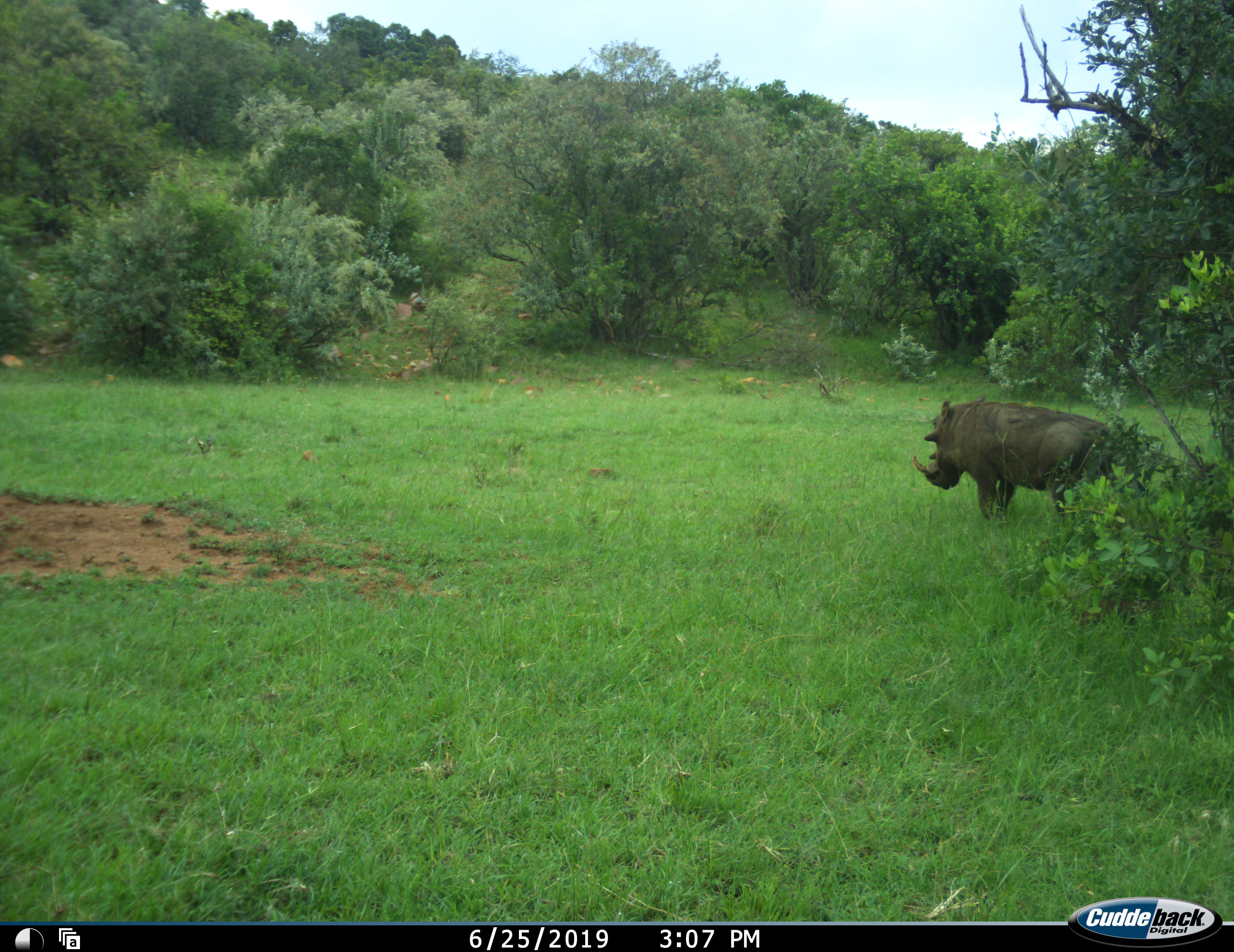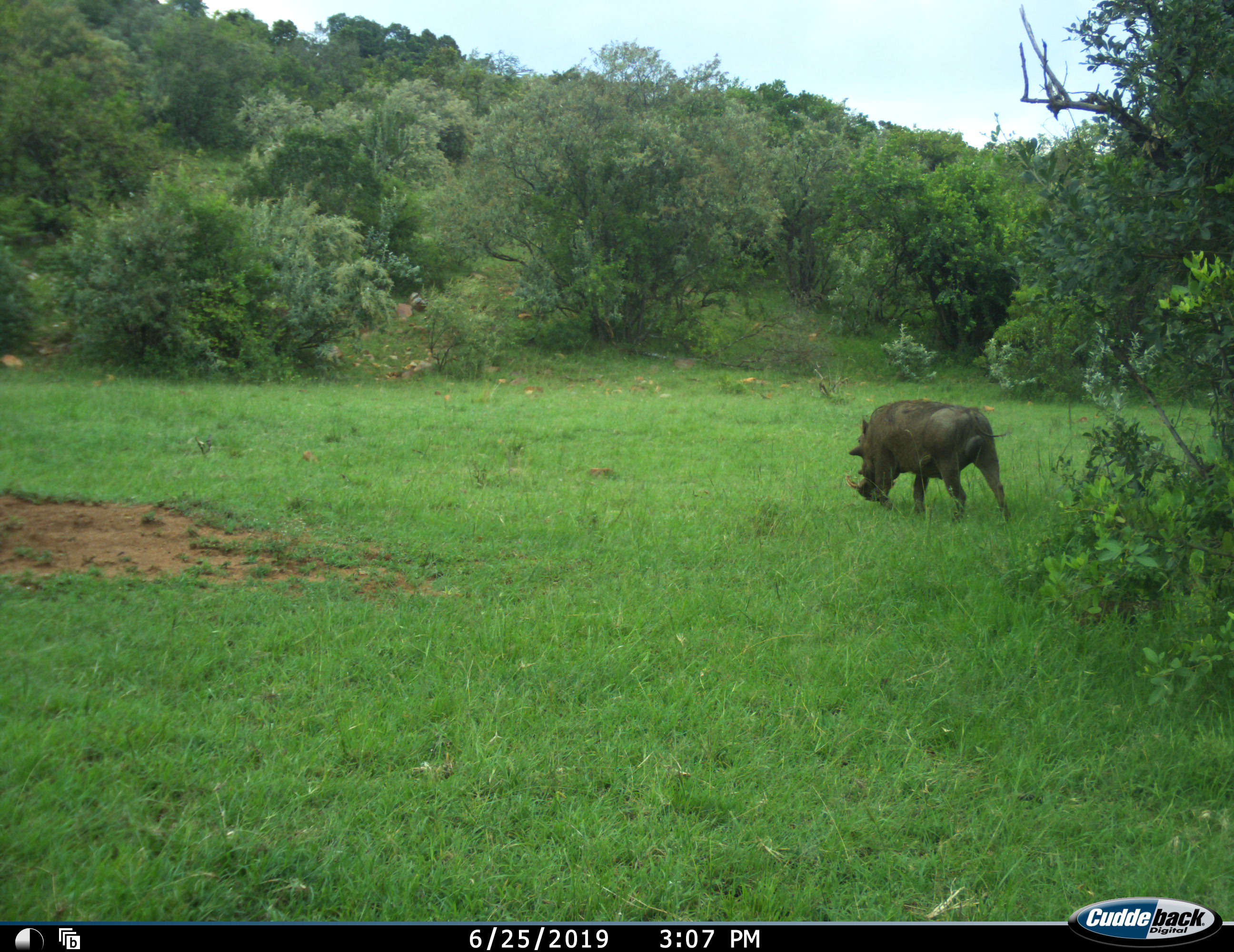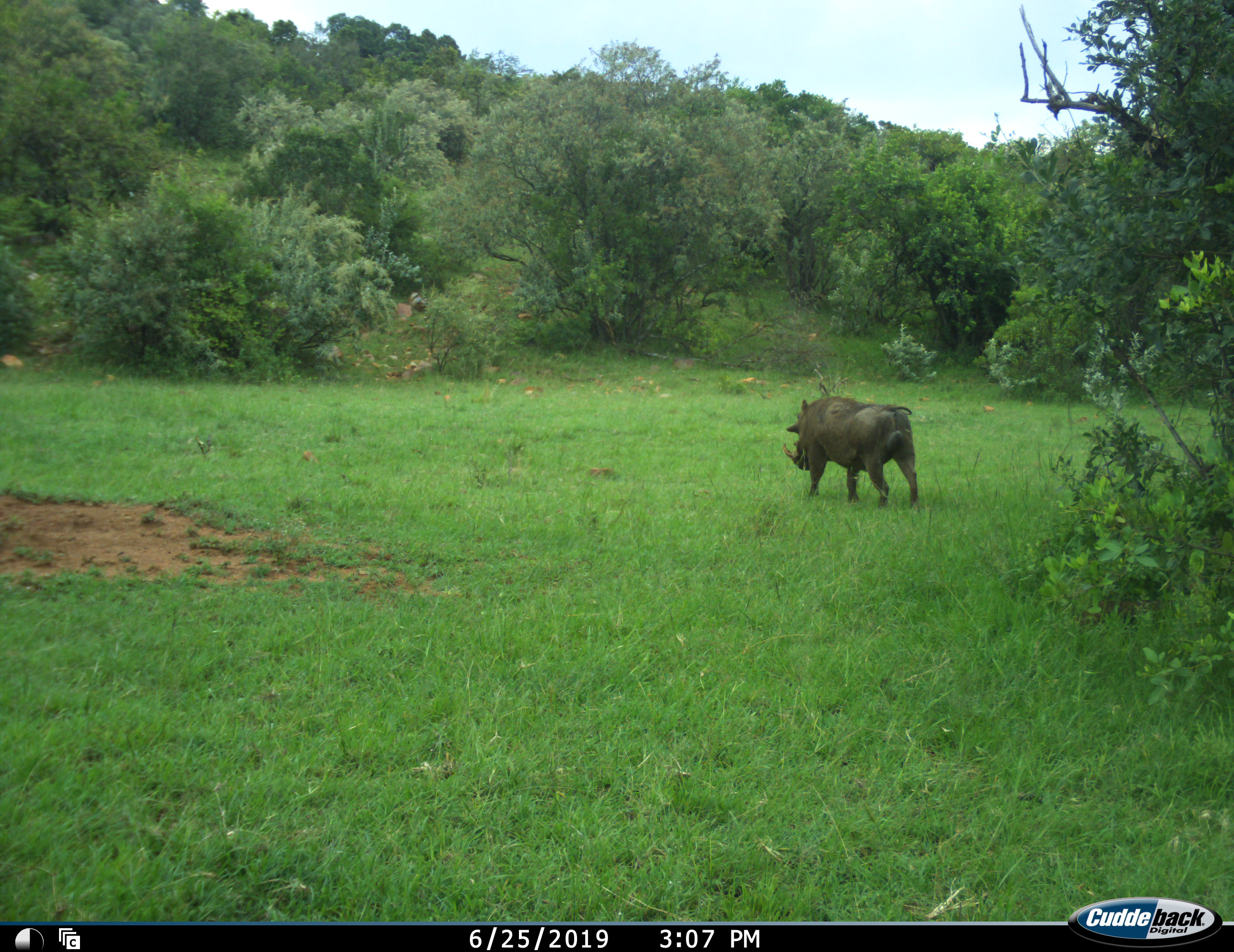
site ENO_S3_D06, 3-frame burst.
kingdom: Animalia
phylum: Chordata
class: Mammalia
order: Artiodactyla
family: Suidae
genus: Phacochoerus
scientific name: Phacochoerus africanus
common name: warthog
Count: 1.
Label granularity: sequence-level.